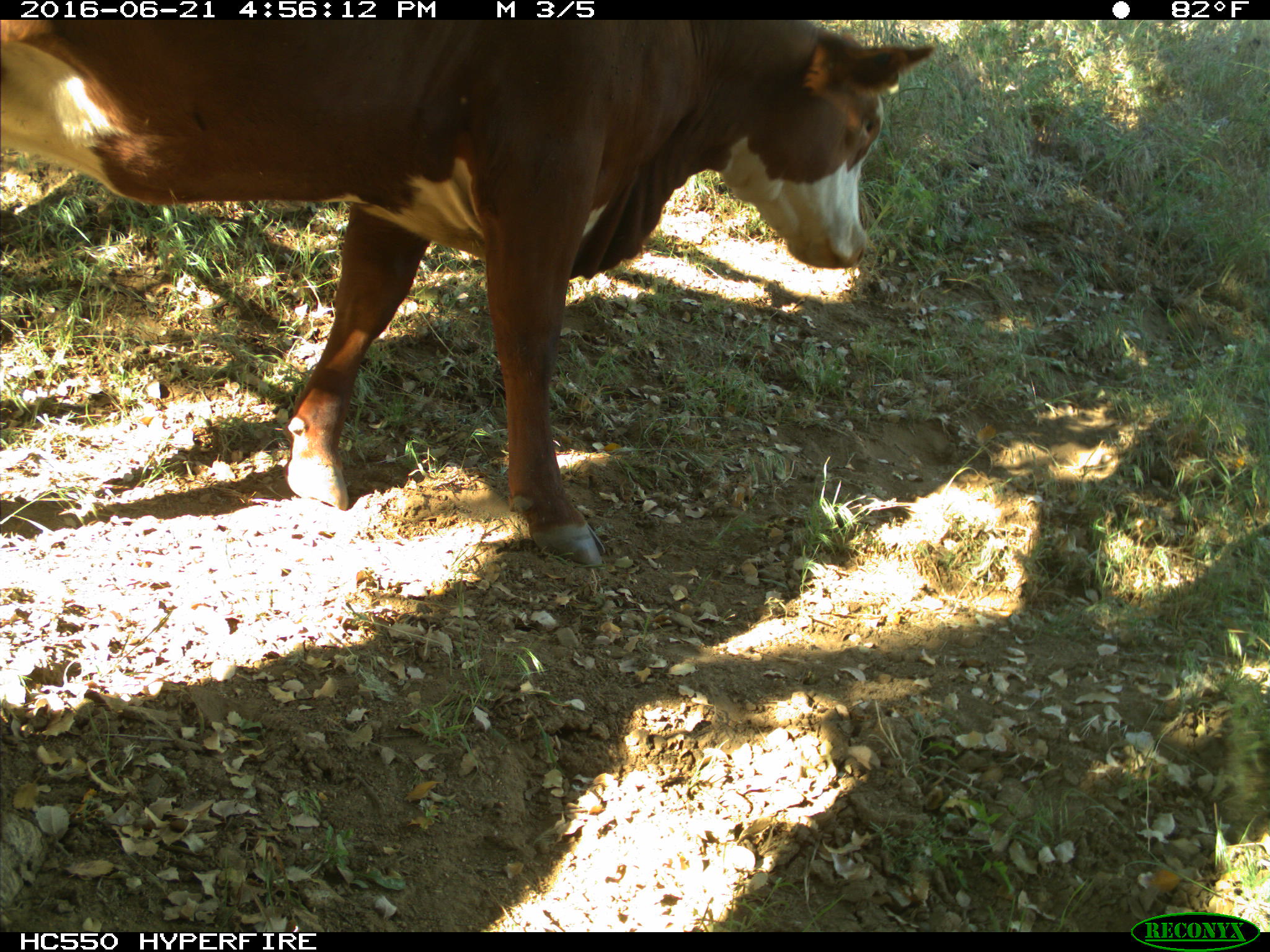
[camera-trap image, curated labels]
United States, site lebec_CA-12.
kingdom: Animalia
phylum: Chordata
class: Mammalia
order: Artiodactyla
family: Bovidae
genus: Bos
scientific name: Bos taurus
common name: domestic cow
Bos taurus (domestic cow).